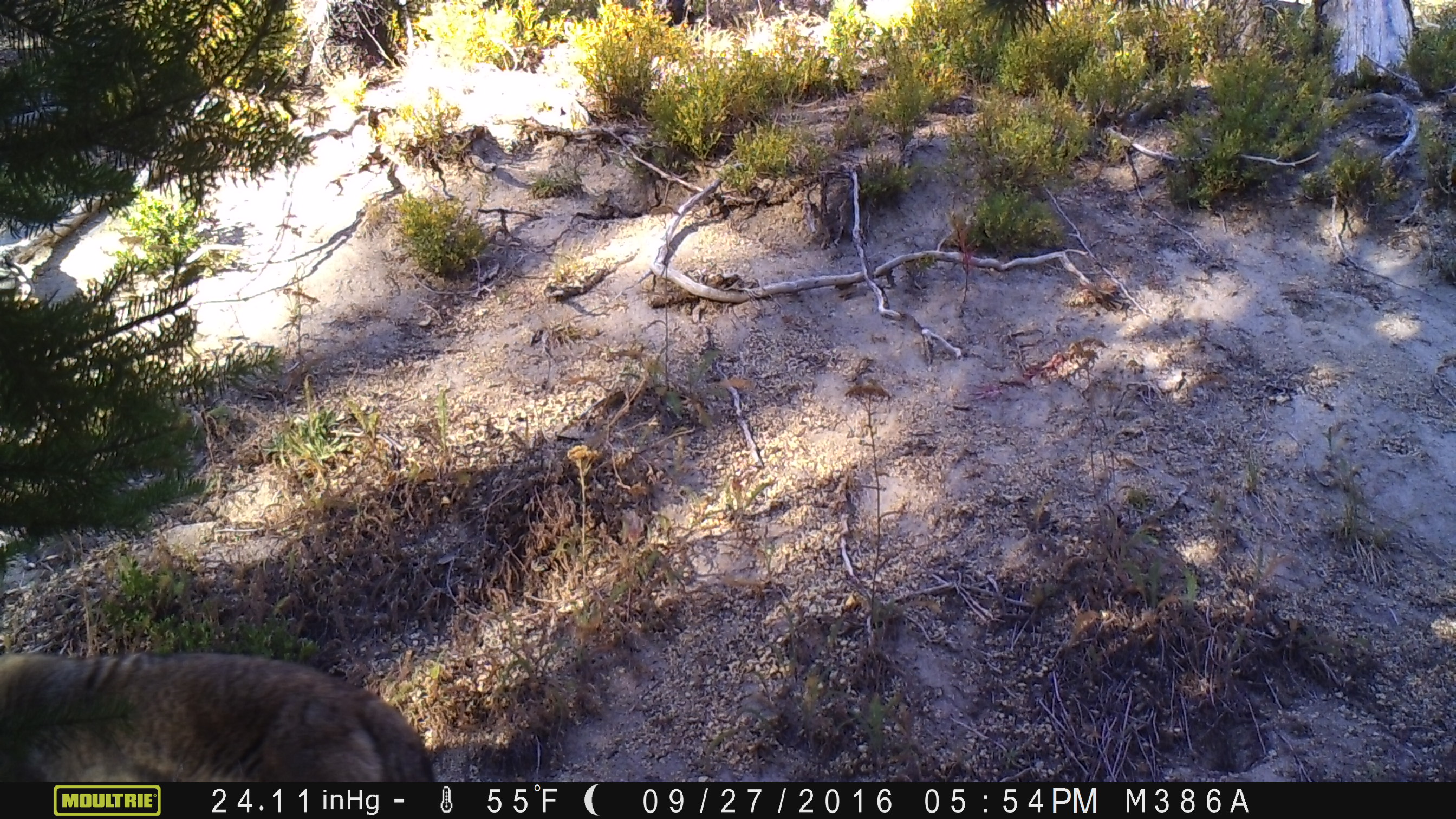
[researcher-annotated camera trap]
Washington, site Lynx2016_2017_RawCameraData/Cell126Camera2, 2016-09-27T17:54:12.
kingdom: Animalia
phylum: Chordata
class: Mammalia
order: Carnivora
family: Canidae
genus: Canis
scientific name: Canis latrans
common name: coyote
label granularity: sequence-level